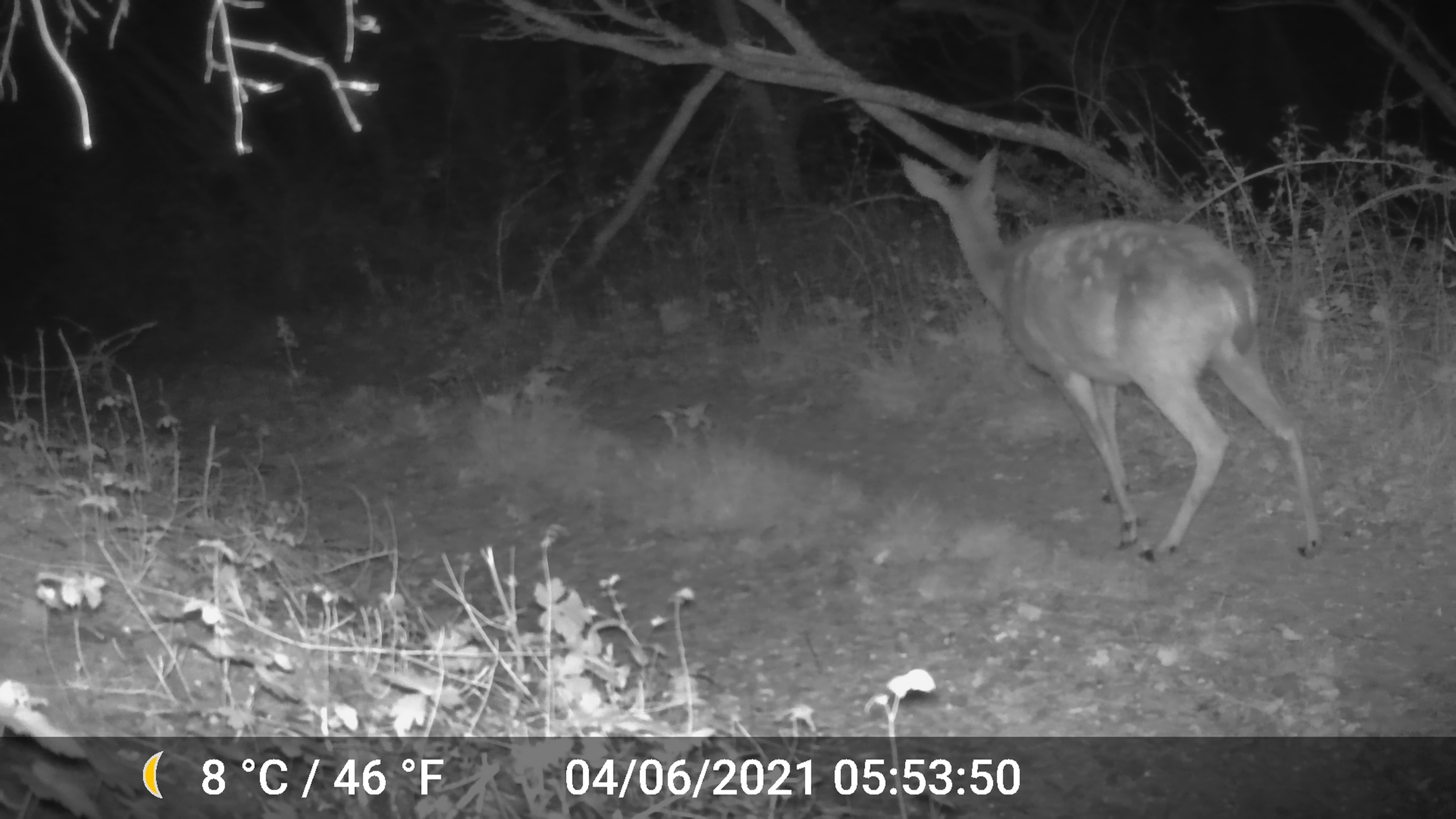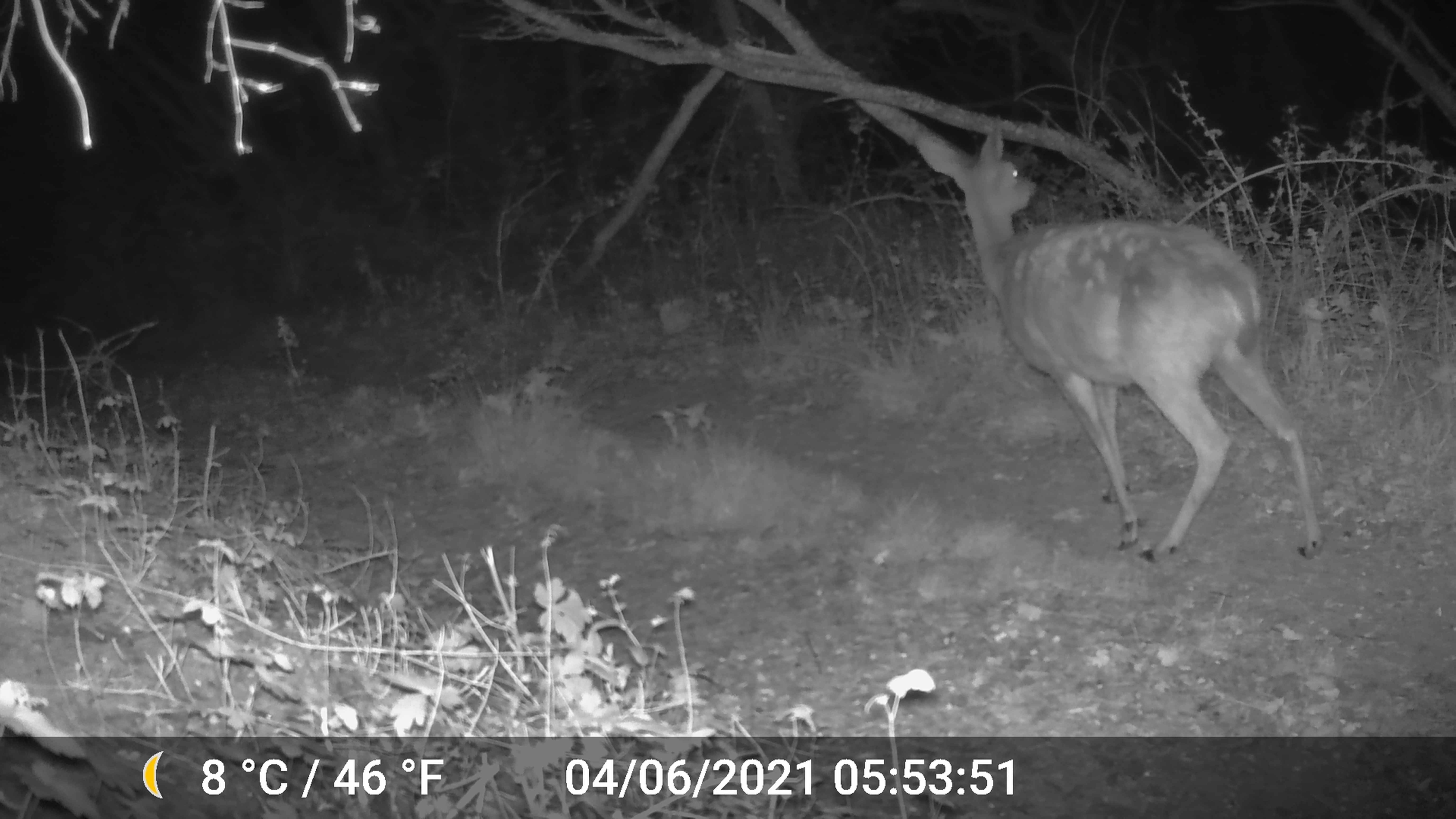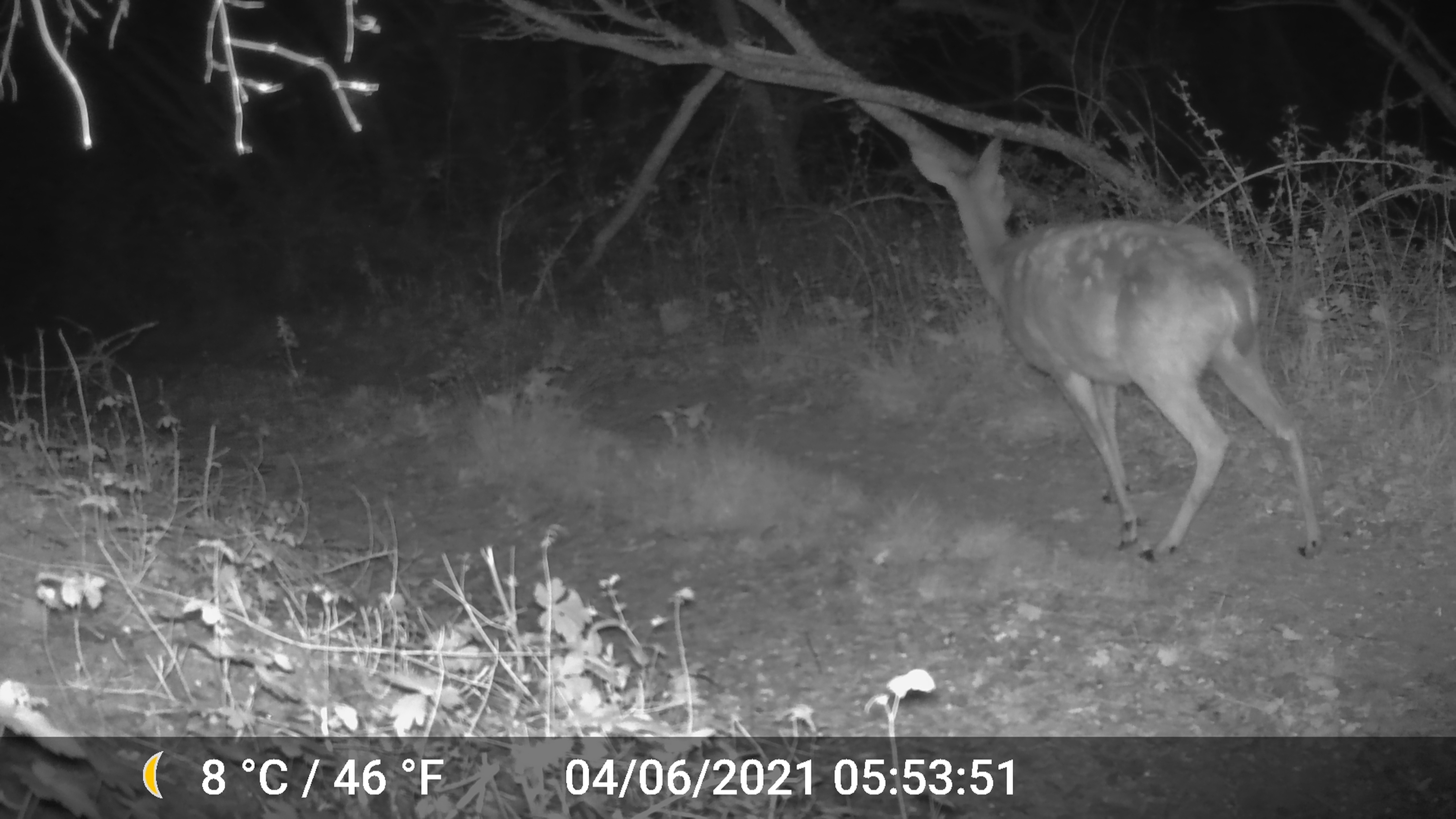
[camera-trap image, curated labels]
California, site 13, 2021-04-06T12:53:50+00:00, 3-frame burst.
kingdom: Animalia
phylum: Chordata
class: Mammalia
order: Artiodactyla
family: Cervidae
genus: Odocoileus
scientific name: Odocoileus hemionus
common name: mule deer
Mule deer (Odocoileus hemionus).